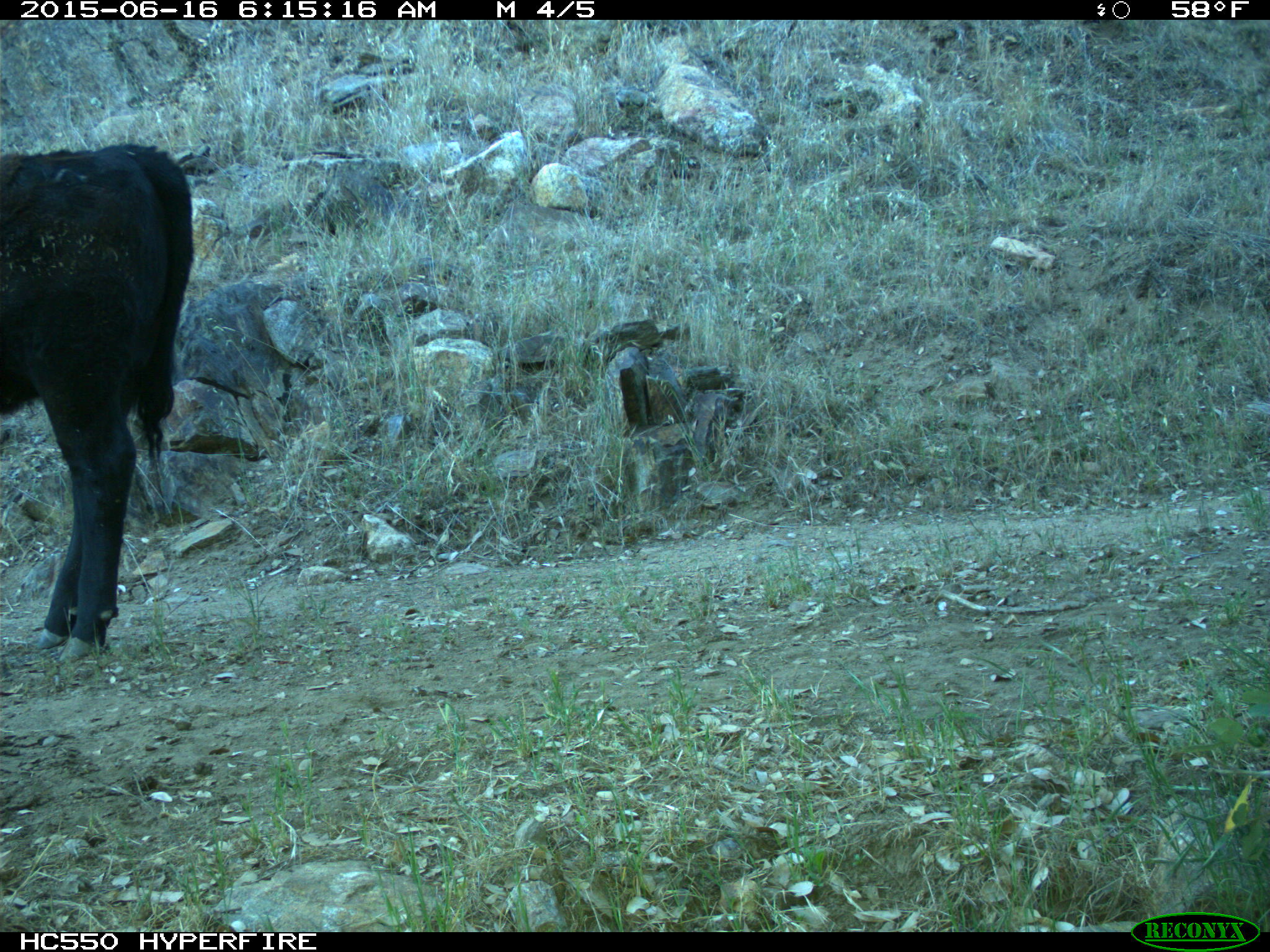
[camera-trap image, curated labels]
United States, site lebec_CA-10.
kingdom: Animalia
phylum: Chordata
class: Mammalia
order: Artiodactyla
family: Bovidae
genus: Bos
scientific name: Bos taurus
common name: domestic cow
Bos taurus (domestic cow).